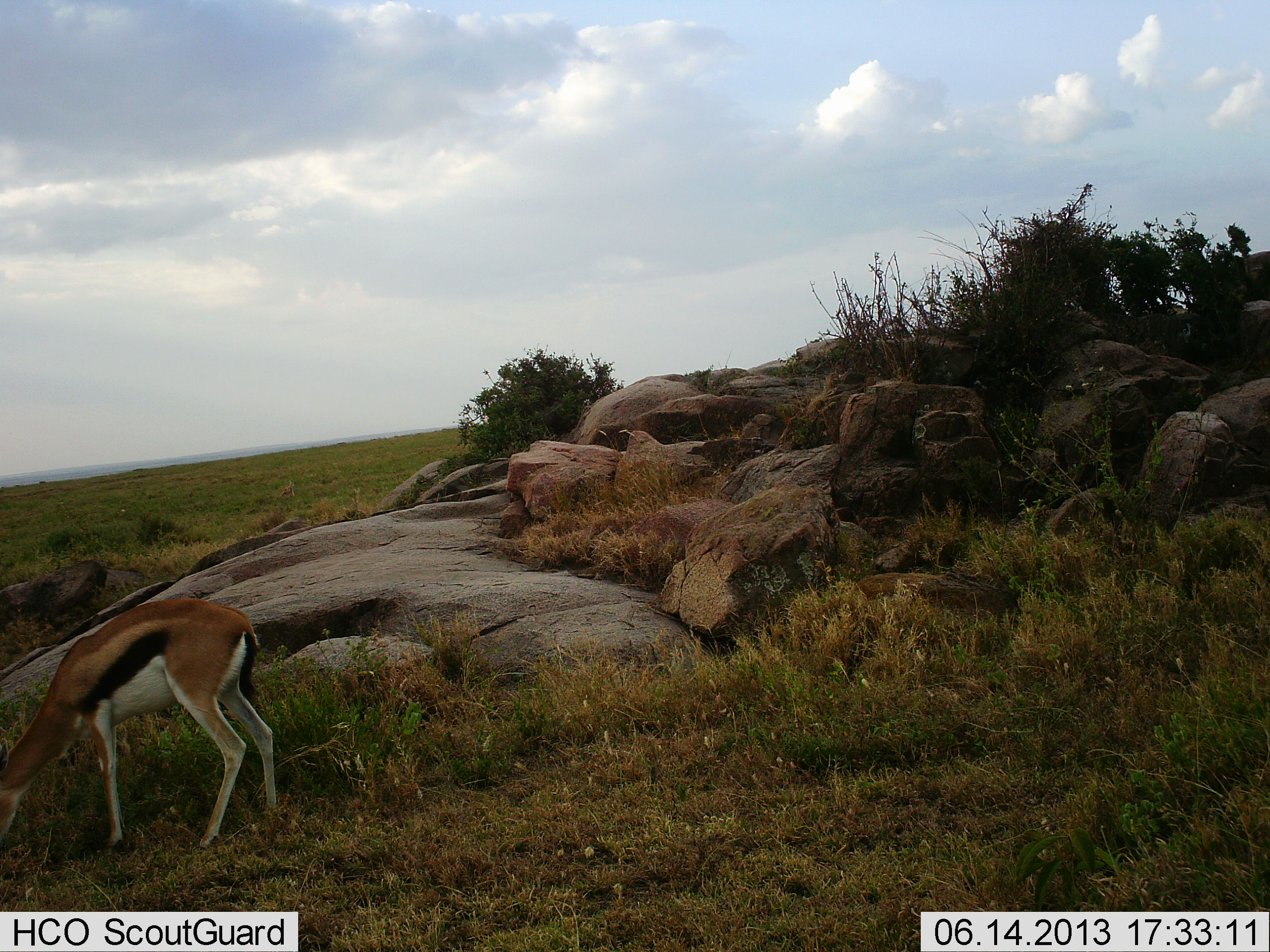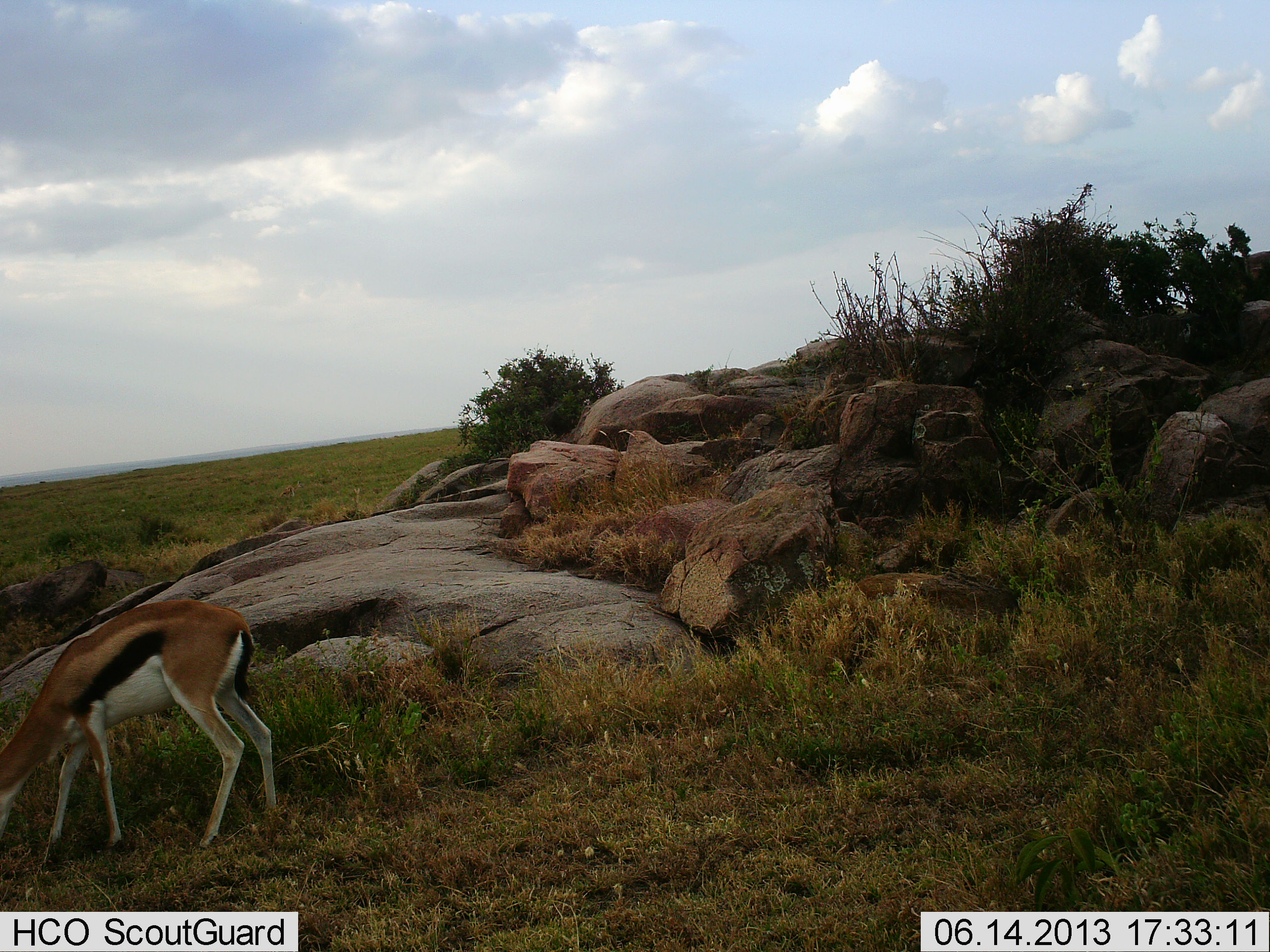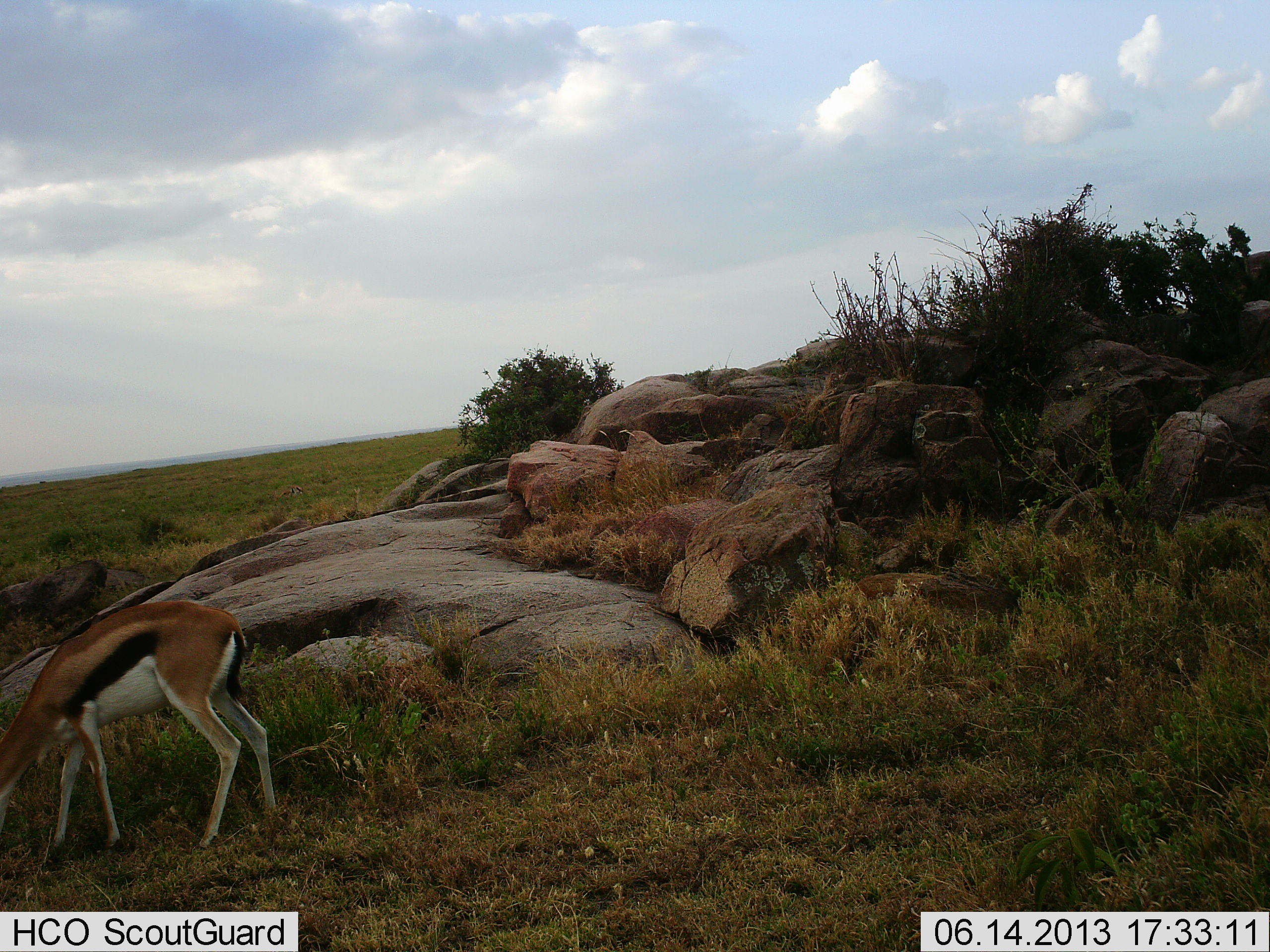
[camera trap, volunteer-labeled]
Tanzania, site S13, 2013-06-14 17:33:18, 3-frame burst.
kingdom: Animalia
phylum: Chordata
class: Mammalia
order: Artiodactyla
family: Bovidae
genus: Eudorcas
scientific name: Eudorcas thomsonii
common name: thomson's gazelle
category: gazellethomsons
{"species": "gazellethomsons (thomson's gazelle) (Eudorcas thomsonii)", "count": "1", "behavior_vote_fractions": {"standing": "0%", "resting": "0%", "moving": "0%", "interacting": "0%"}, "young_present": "0%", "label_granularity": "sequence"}